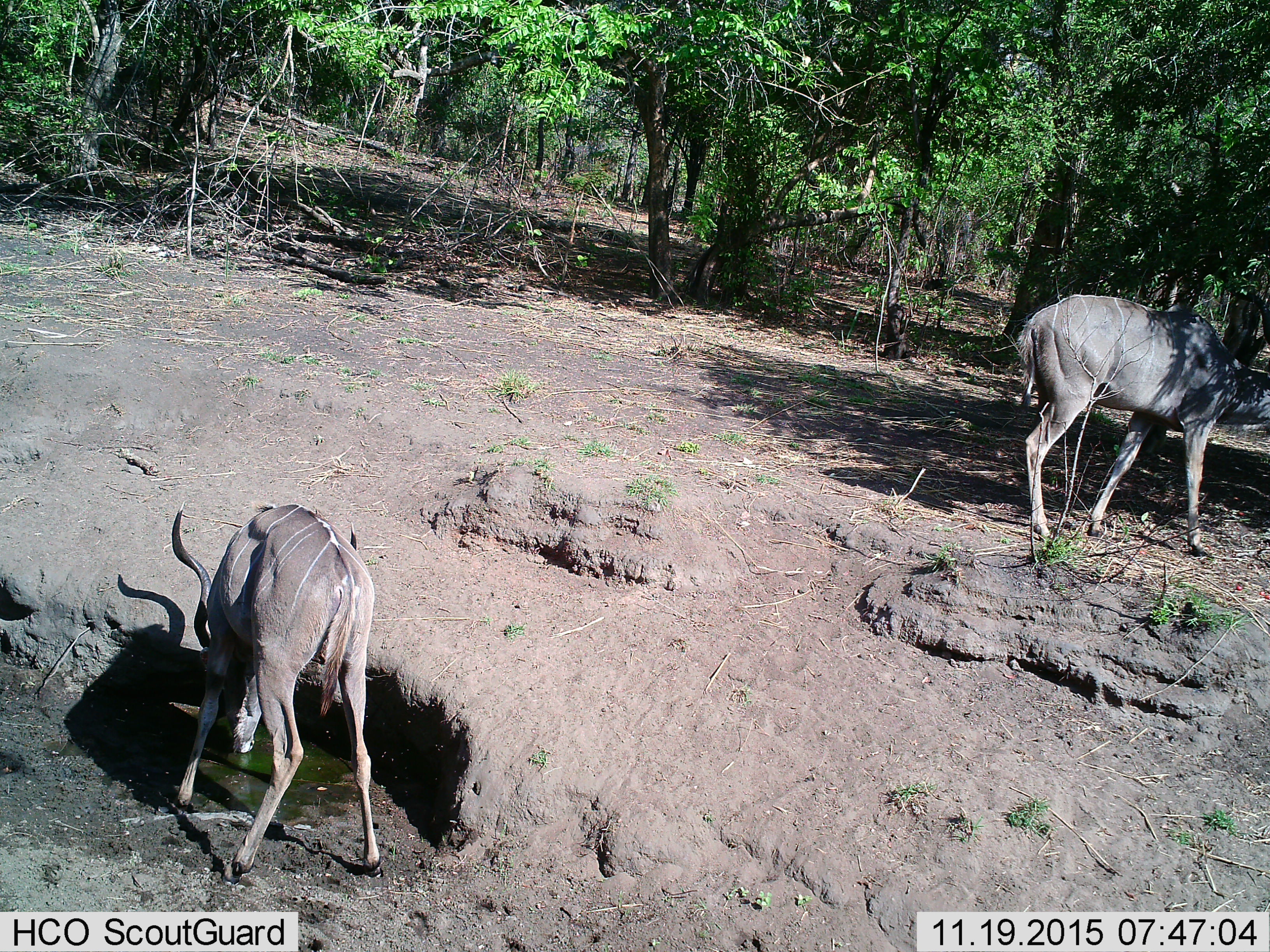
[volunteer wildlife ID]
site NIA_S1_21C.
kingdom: Animalia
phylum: Chordata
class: Mammalia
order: Artiodactyla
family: Bovidae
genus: Tragelaphus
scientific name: Tragelaphus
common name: kudu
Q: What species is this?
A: Kudu (Tragelaphus).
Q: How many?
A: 2.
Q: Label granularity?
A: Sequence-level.